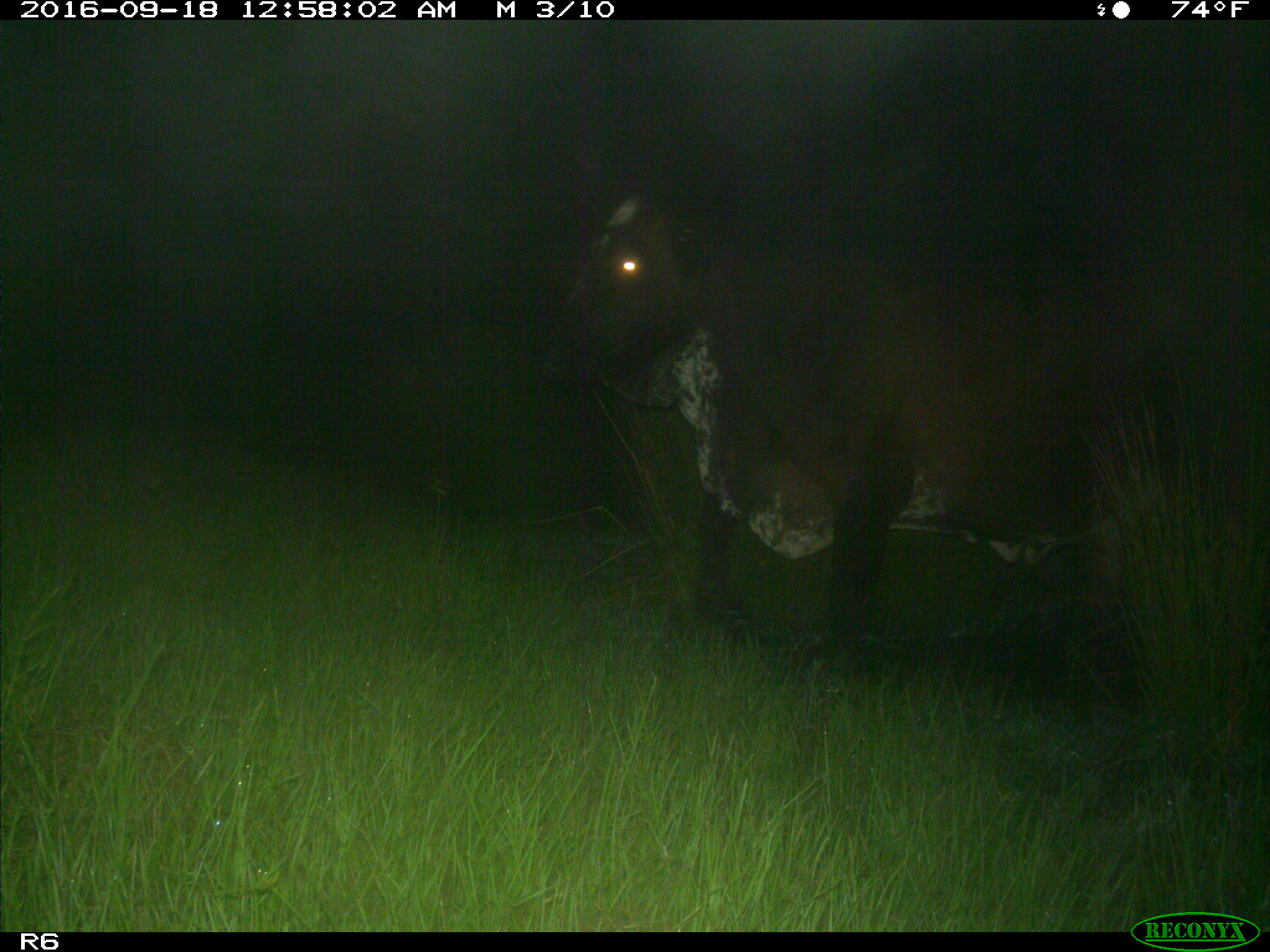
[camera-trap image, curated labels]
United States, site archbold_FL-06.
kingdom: Animalia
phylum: Chordata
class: Mammalia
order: Artiodactyla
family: Bovidae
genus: Bos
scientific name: Bos taurus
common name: domestic cow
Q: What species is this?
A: Bos taurus (domestic cow).